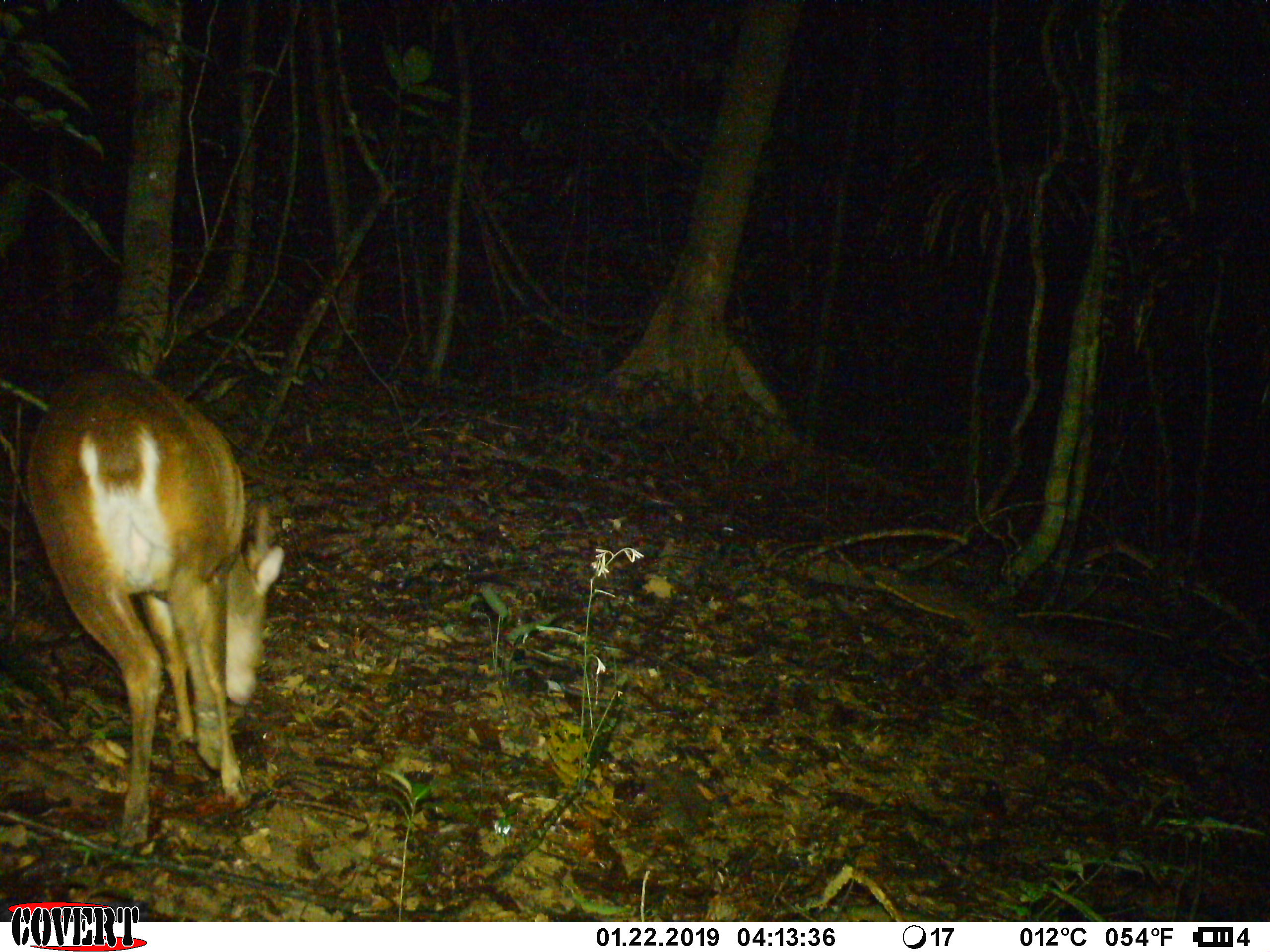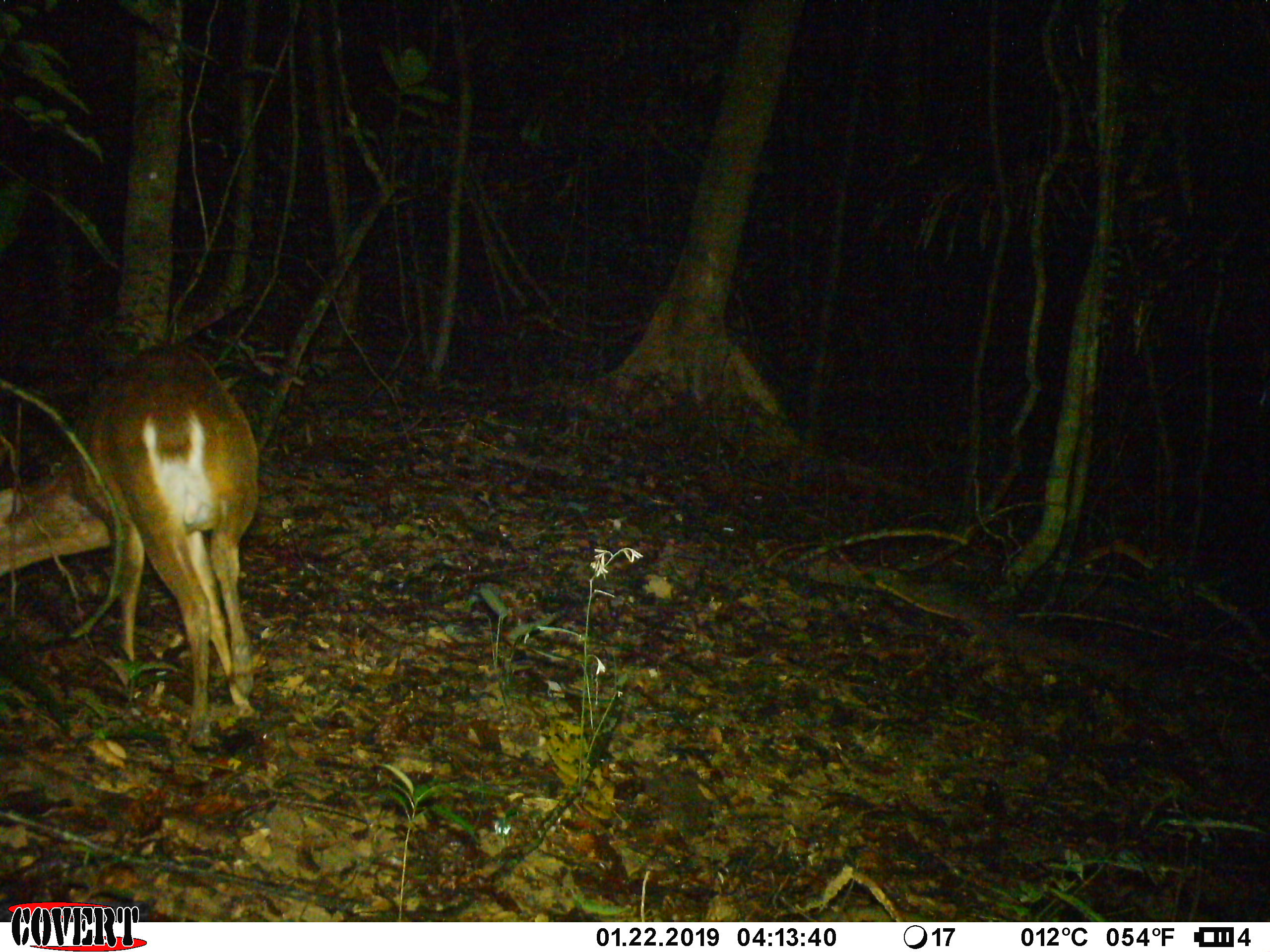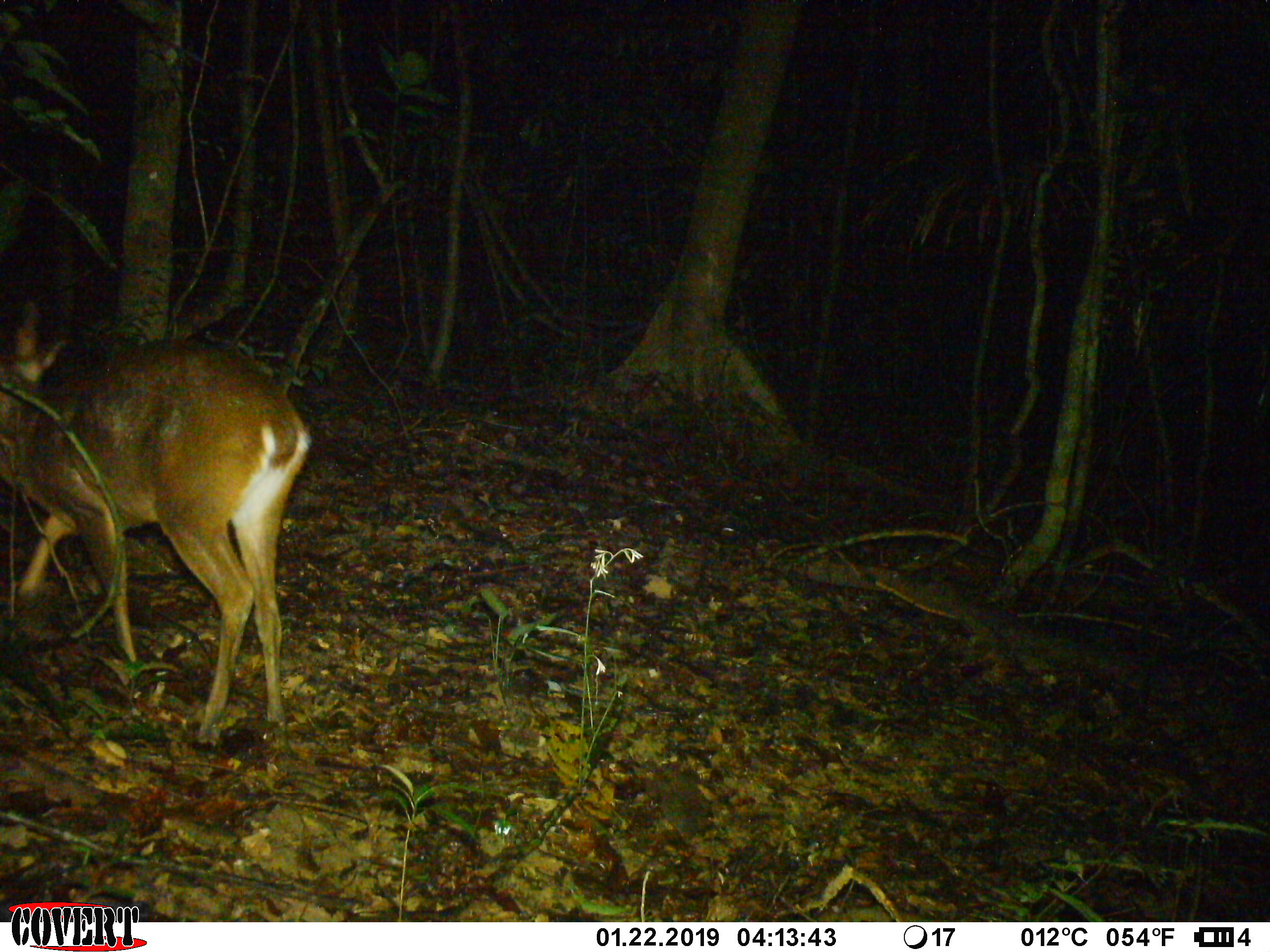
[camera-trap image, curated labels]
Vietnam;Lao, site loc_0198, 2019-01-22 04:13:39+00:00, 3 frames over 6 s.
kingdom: Animalia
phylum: Chordata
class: Mammalia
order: Artiodactyla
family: Cervidae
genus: Muntiacus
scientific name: Muntiacus vuquangensis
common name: large-antlered muntjac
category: large antlered muntjac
Large antlered muntjac (large-antlered muntjac) (Muntiacus vuquangensis). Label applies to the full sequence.